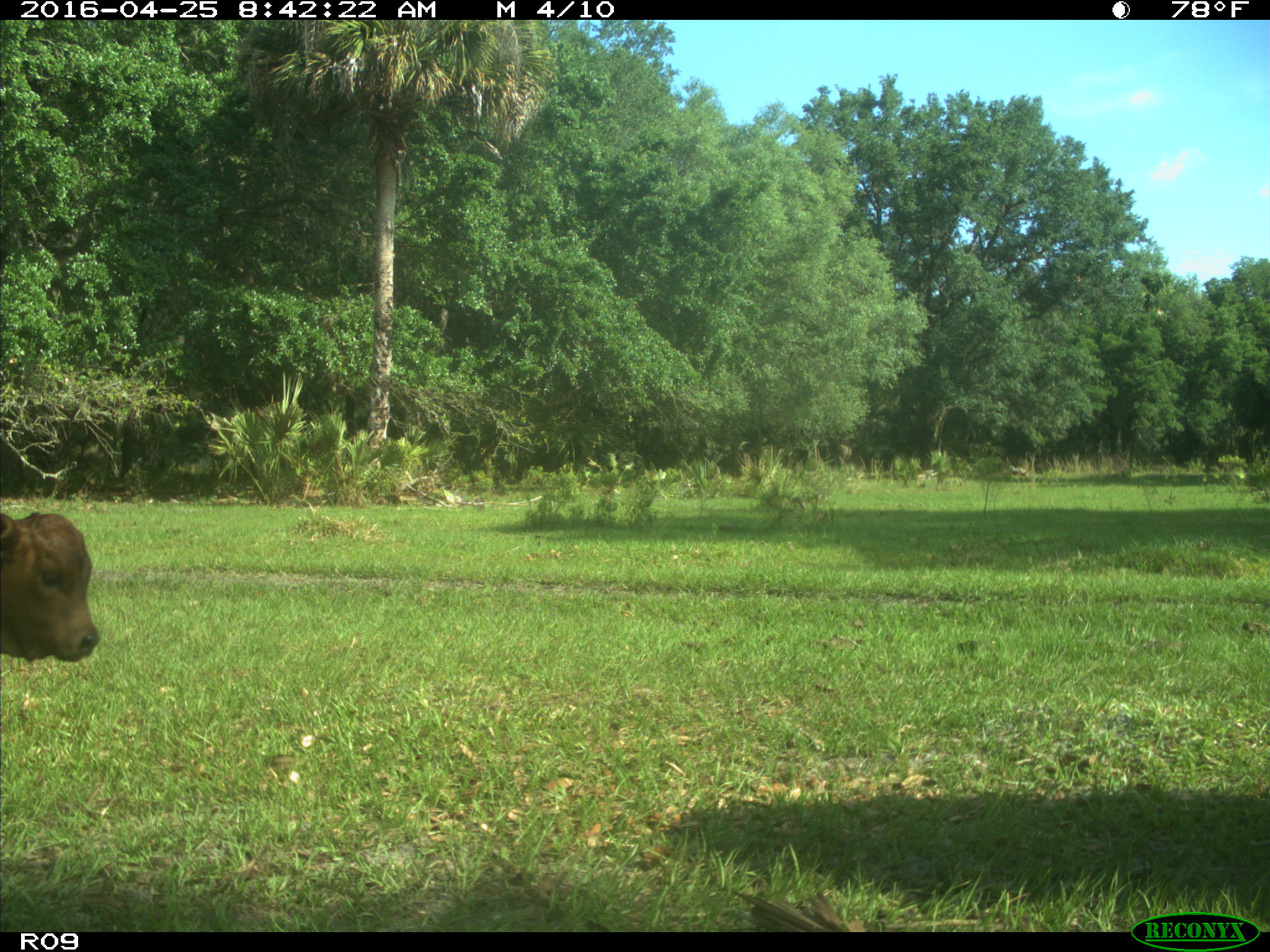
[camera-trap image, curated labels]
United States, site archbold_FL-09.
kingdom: Animalia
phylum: Chordata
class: Mammalia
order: Artiodactyla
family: Bovidae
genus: Bos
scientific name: Bos taurus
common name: domestic cow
Bos taurus (domestic cow).